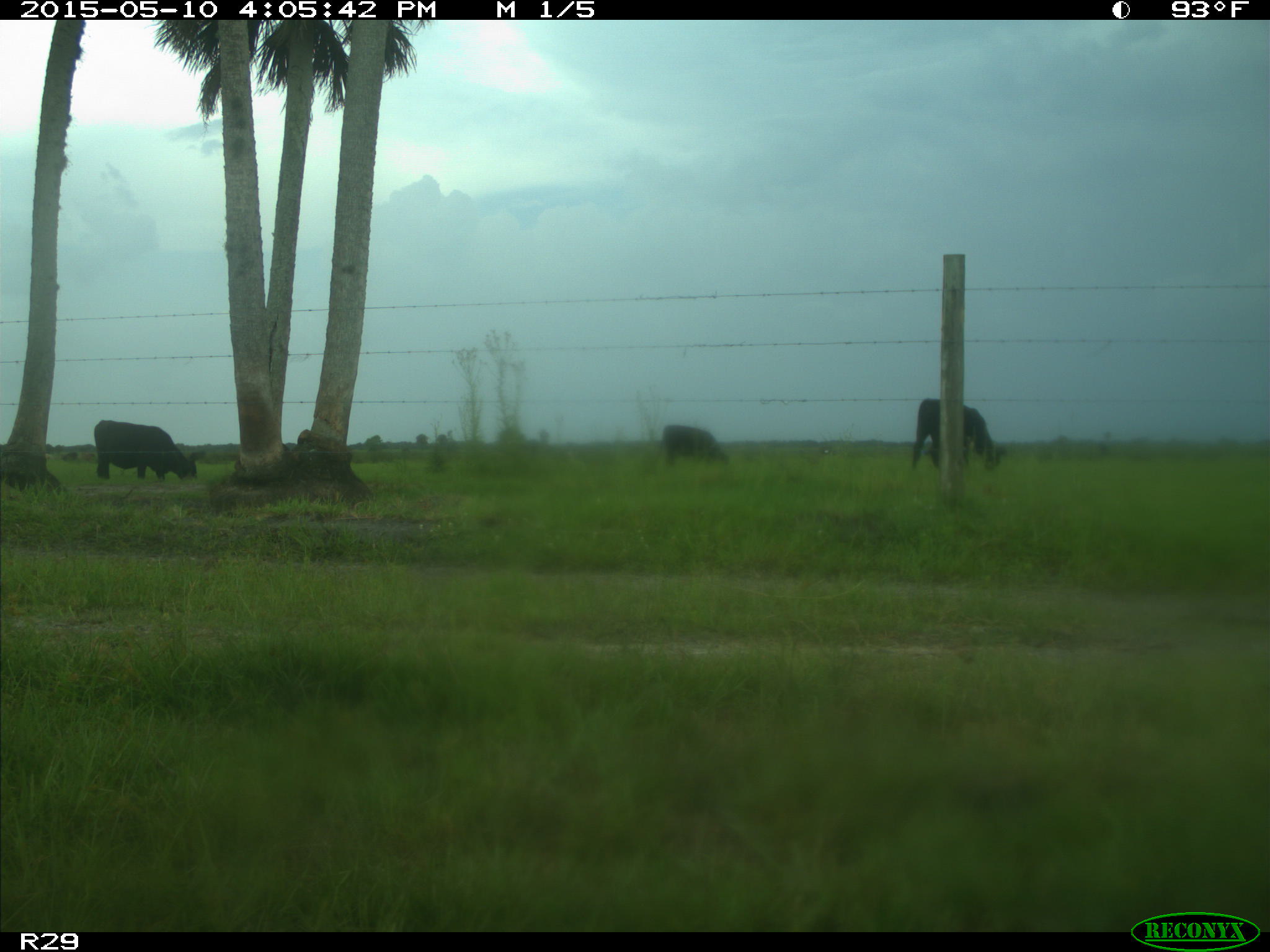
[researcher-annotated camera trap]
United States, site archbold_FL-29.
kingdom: Animalia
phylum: Chordata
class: Mammalia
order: Artiodactyla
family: Bovidae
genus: Bos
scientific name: Bos taurus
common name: domestic cow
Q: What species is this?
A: Bos taurus (domestic cow).